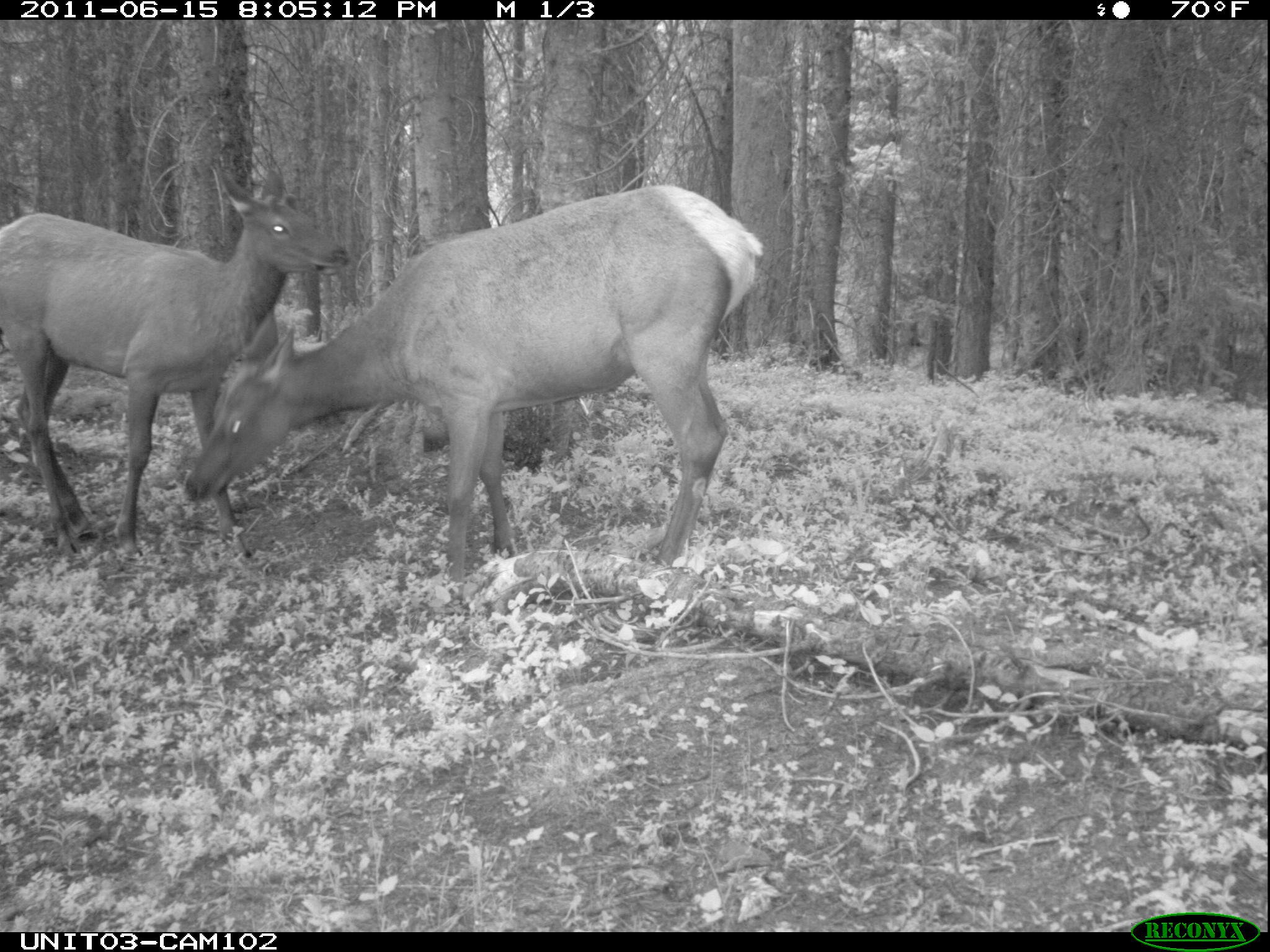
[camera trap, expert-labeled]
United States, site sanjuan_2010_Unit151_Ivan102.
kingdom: Animalia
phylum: Chordata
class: Mammalia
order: Artiodactyla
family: Cervidae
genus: Cervus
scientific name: Cervus elaphus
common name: red deer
Cervus elaphus (red deer).